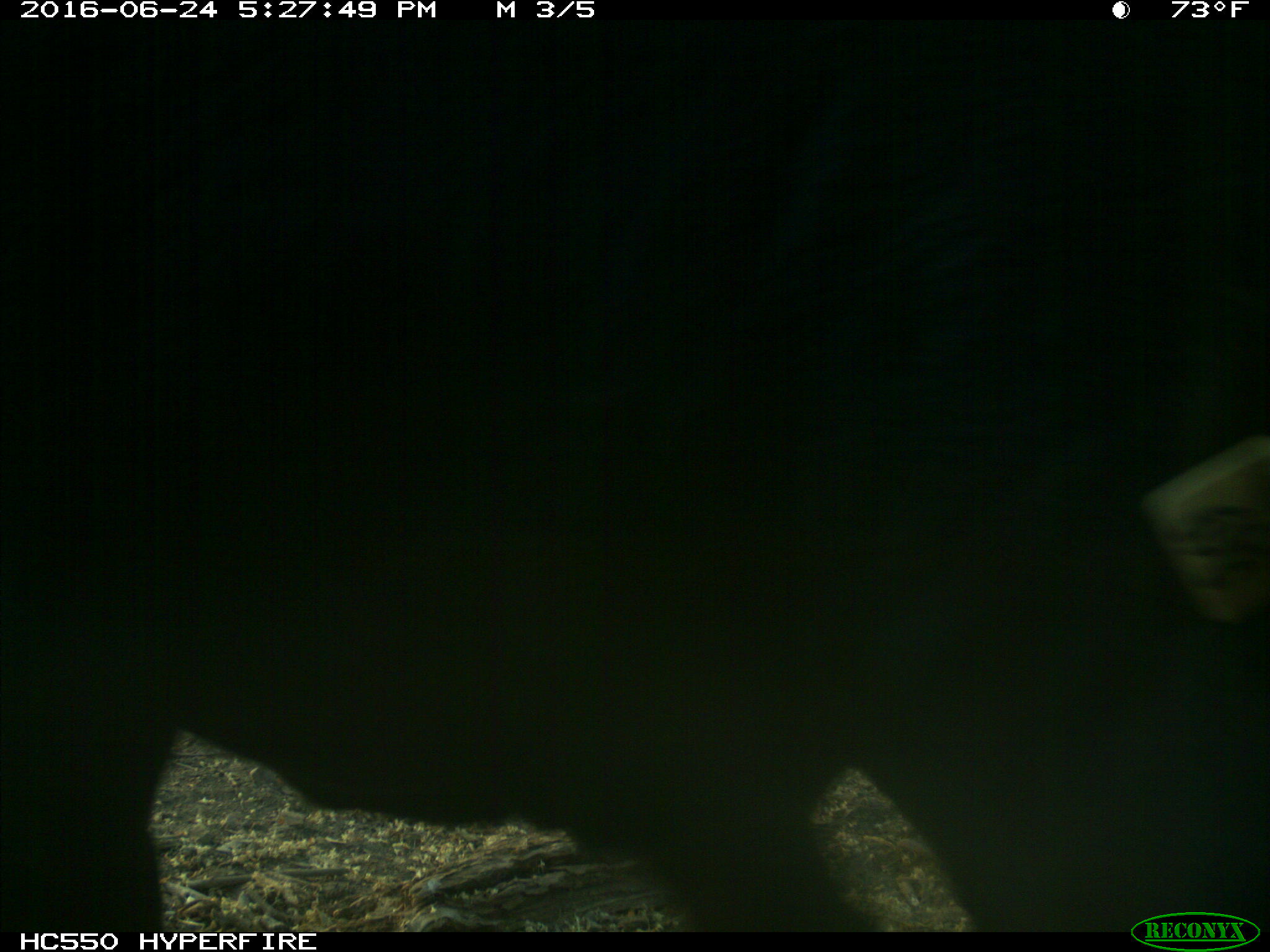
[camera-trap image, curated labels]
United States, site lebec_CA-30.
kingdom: Animalia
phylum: Chordata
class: Mammalia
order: Artiodactyla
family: Bovidae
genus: Bos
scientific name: Bos taurus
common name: domestic cow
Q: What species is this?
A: Bos taurus (domestic cow).